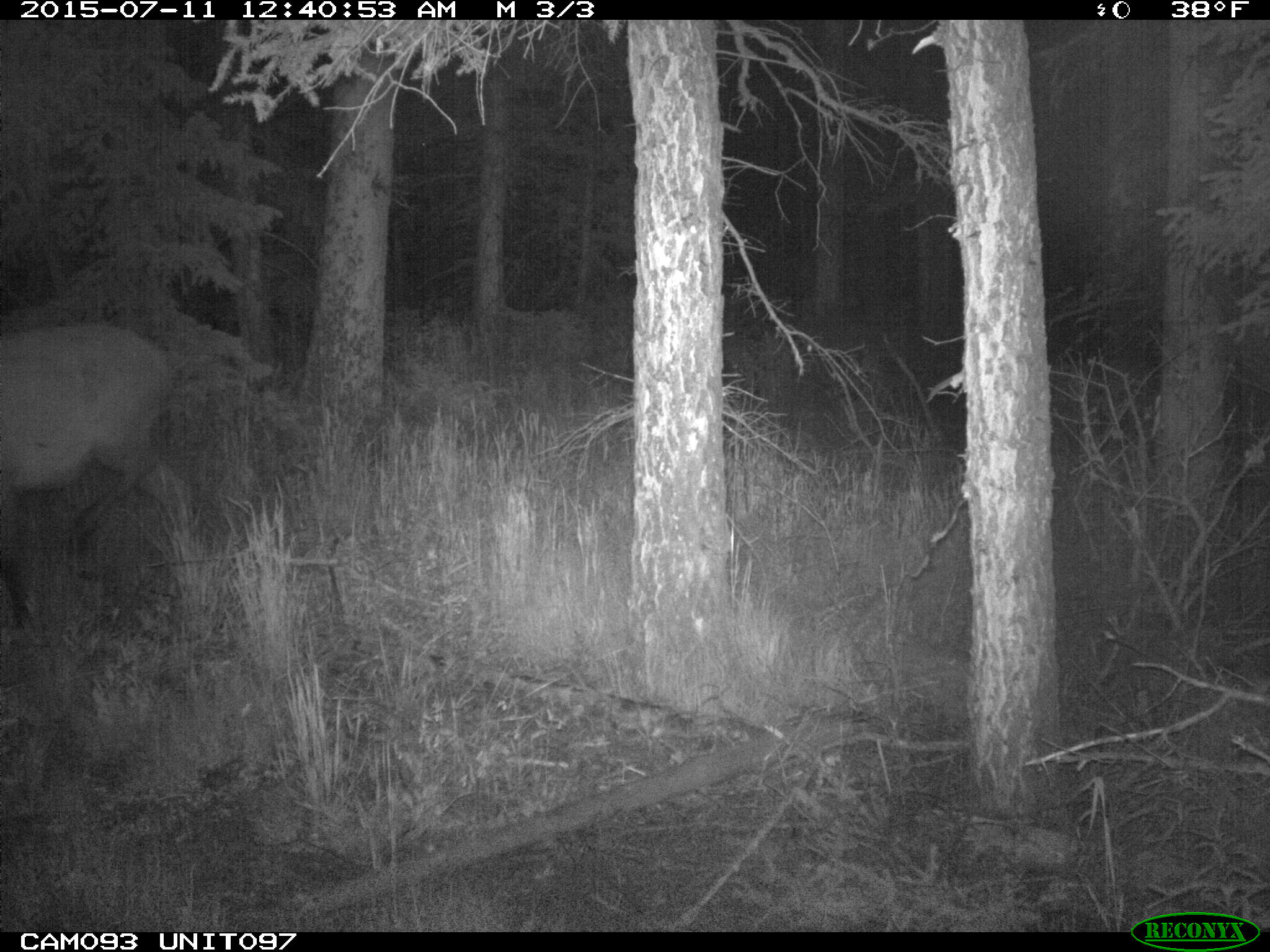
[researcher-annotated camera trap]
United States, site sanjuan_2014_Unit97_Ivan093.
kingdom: Animalia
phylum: Chordata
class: Mammalia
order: Artiodactyla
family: Cervidae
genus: Cervus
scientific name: Cervus elaphus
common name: red deer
Cervus elaphus (red deer).